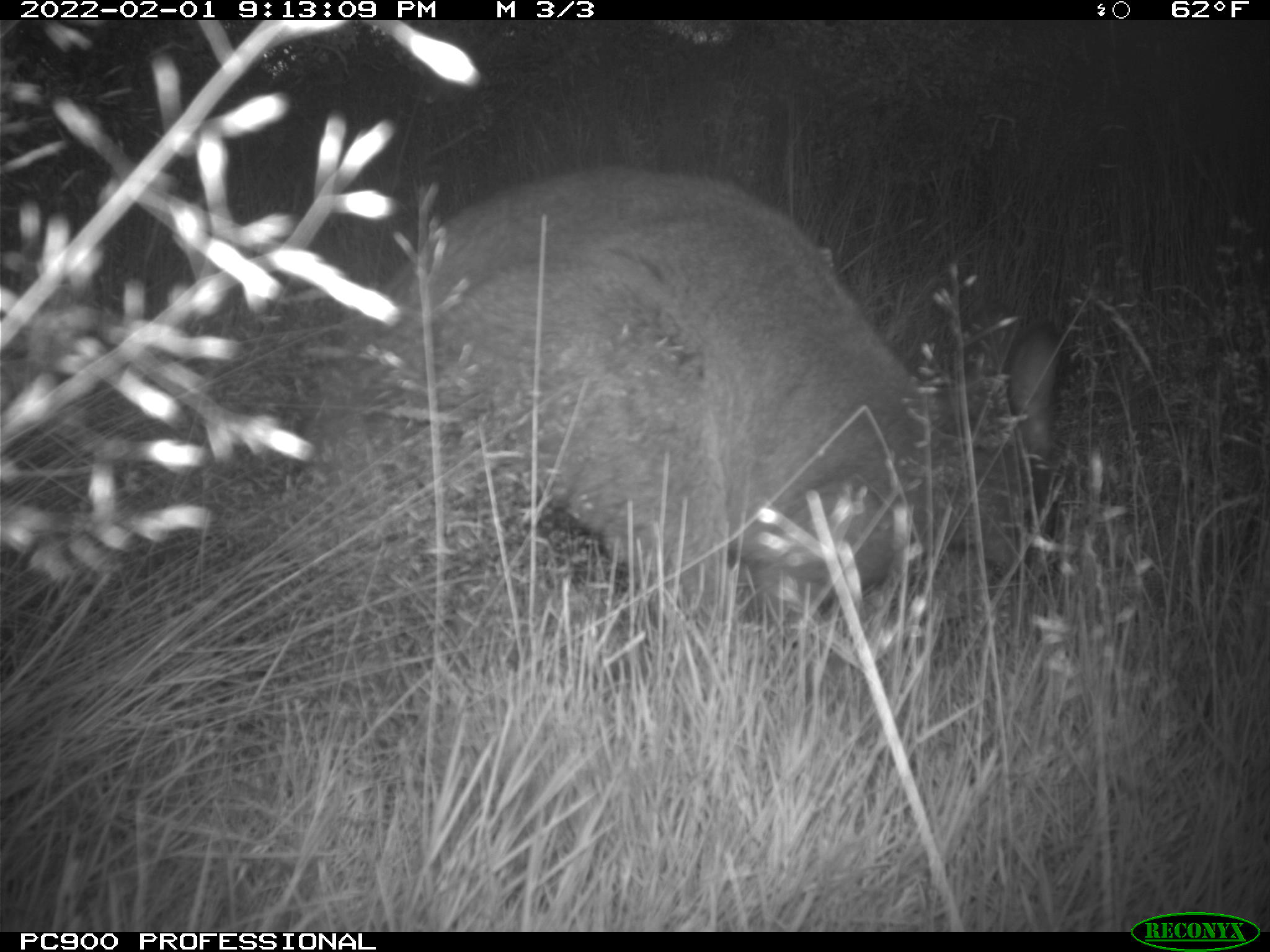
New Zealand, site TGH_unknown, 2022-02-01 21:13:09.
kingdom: Animalia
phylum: Chordata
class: Mammalia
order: Diprotodontia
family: Macropodidae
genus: Notamacropus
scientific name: Notamacropus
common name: wallaby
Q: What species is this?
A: Wallaby (Notamacropus).